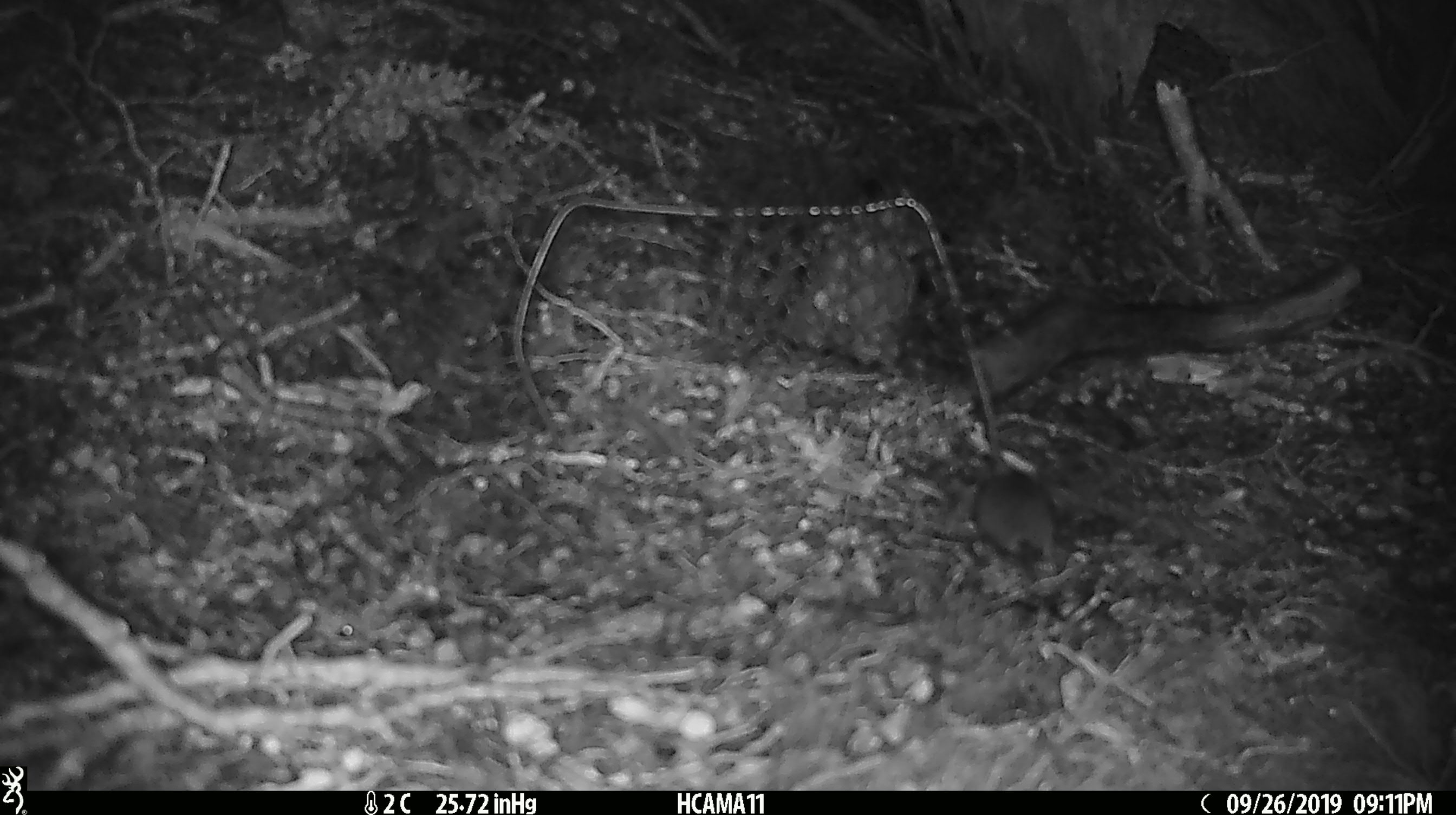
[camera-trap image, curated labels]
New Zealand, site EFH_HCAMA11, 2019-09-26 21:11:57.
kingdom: Animalia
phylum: Chordata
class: Mammalia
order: Rodentia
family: Muridae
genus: Mus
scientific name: Mus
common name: mouse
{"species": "mouse (Mus)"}